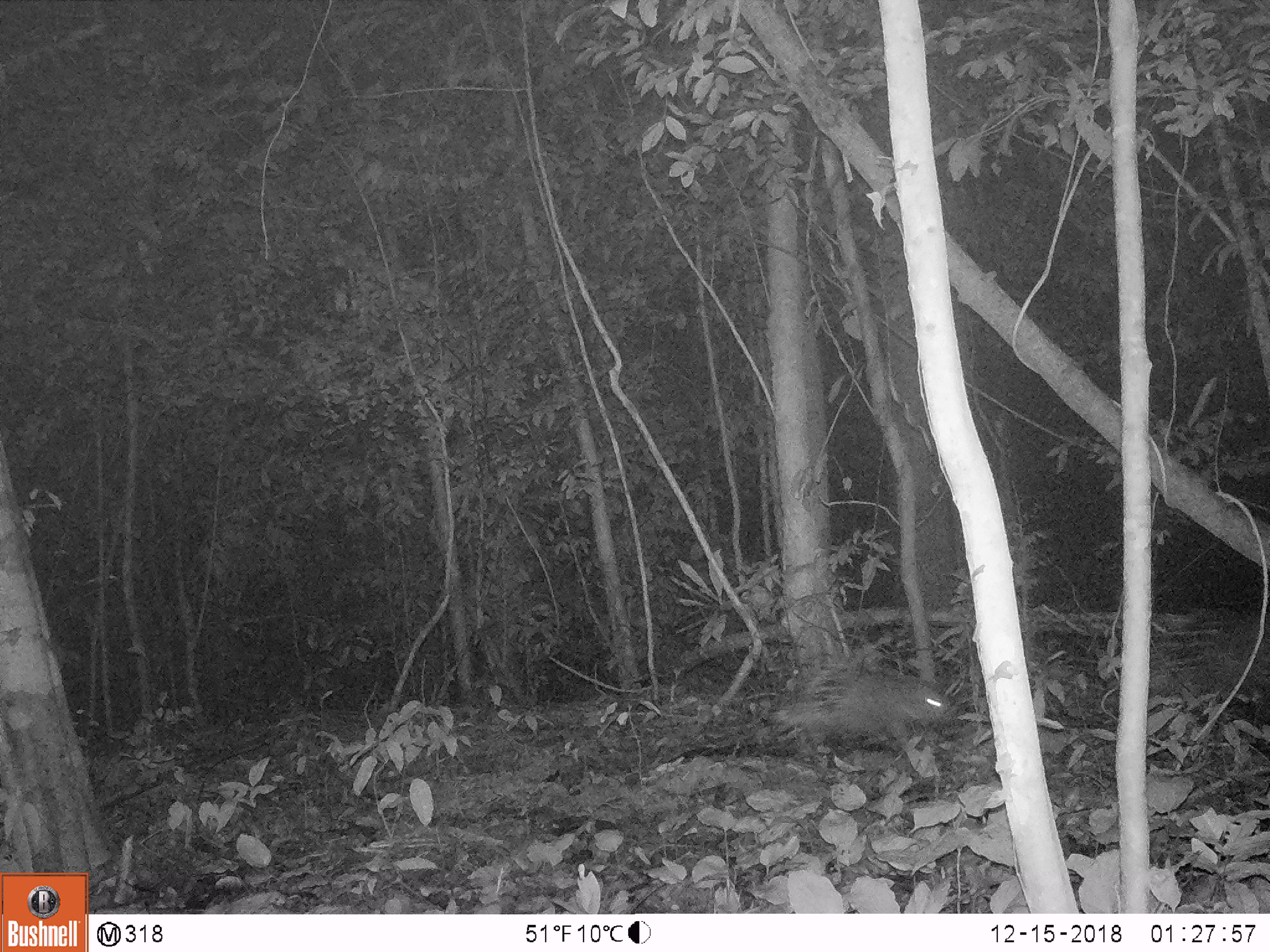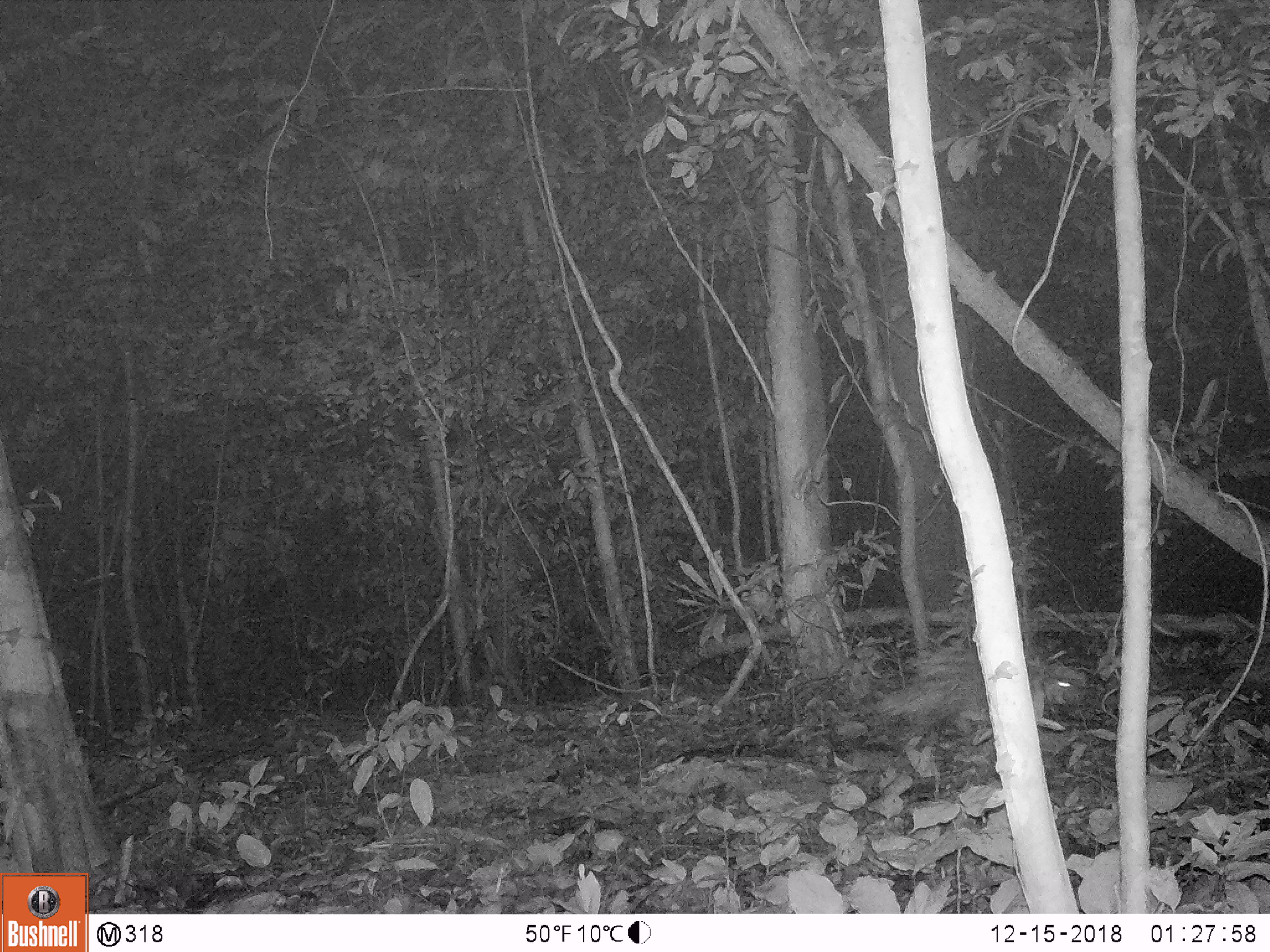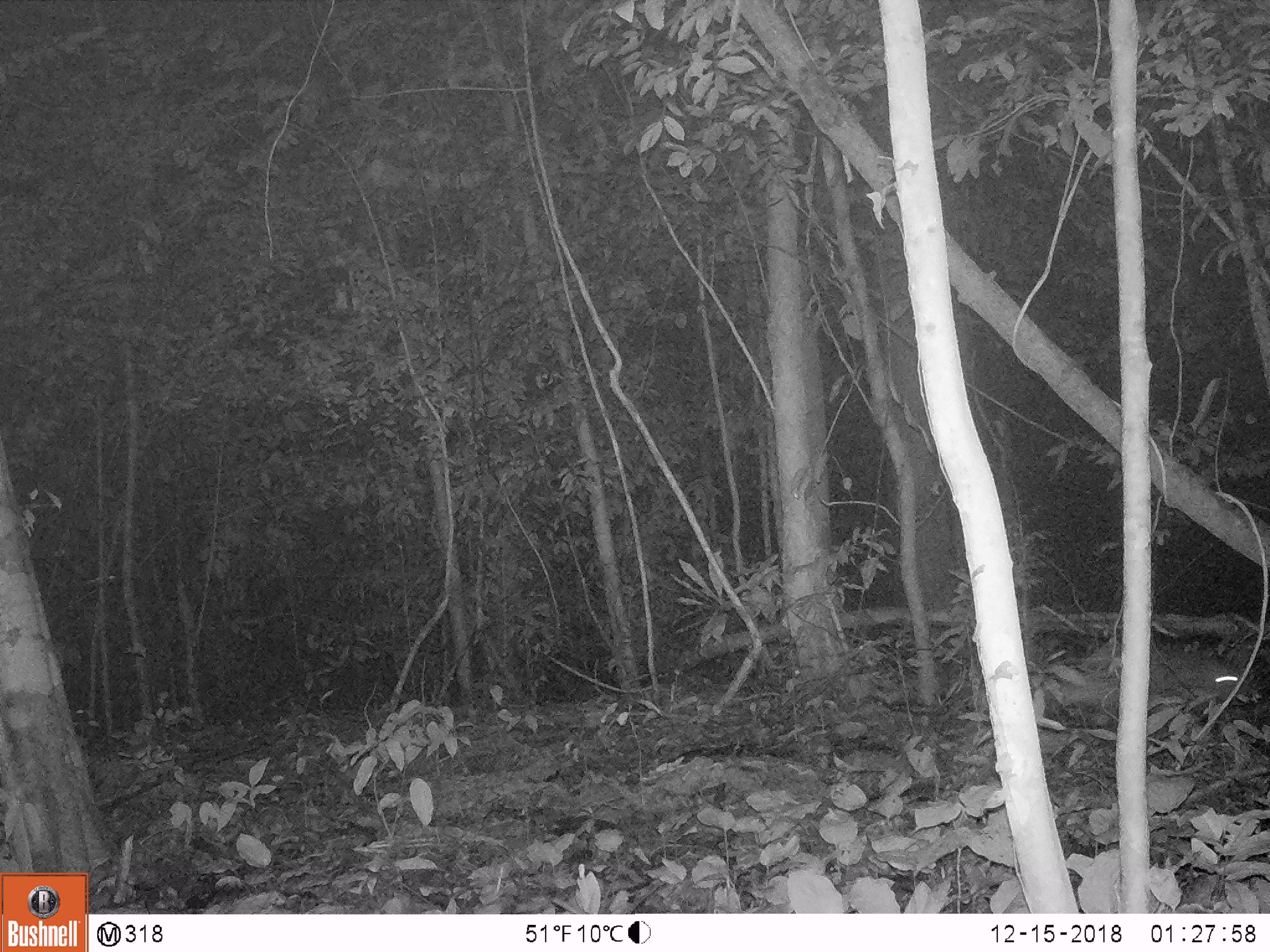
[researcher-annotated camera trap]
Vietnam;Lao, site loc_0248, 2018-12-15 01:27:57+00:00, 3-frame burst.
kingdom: Animalia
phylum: Chordata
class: Mammalia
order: Rodentia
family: Hystricidae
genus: Hystrix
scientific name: Hystrix brachyura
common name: malayan porcupine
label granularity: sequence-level